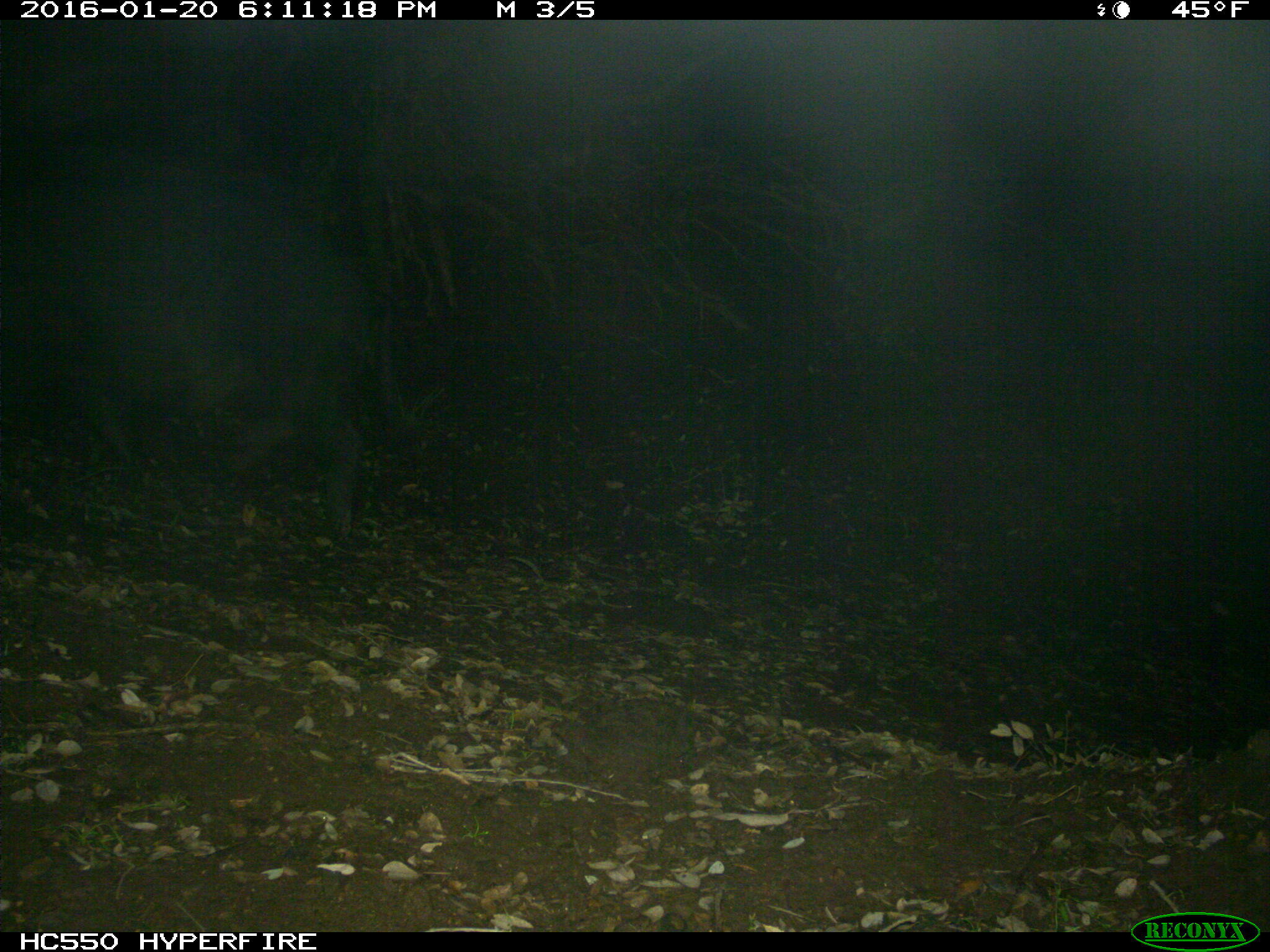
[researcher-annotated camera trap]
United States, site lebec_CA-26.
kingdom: Animalia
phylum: Chordata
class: Mammalia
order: Artiodactyla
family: Suidae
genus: Sus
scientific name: Sus scrofa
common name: wild boar